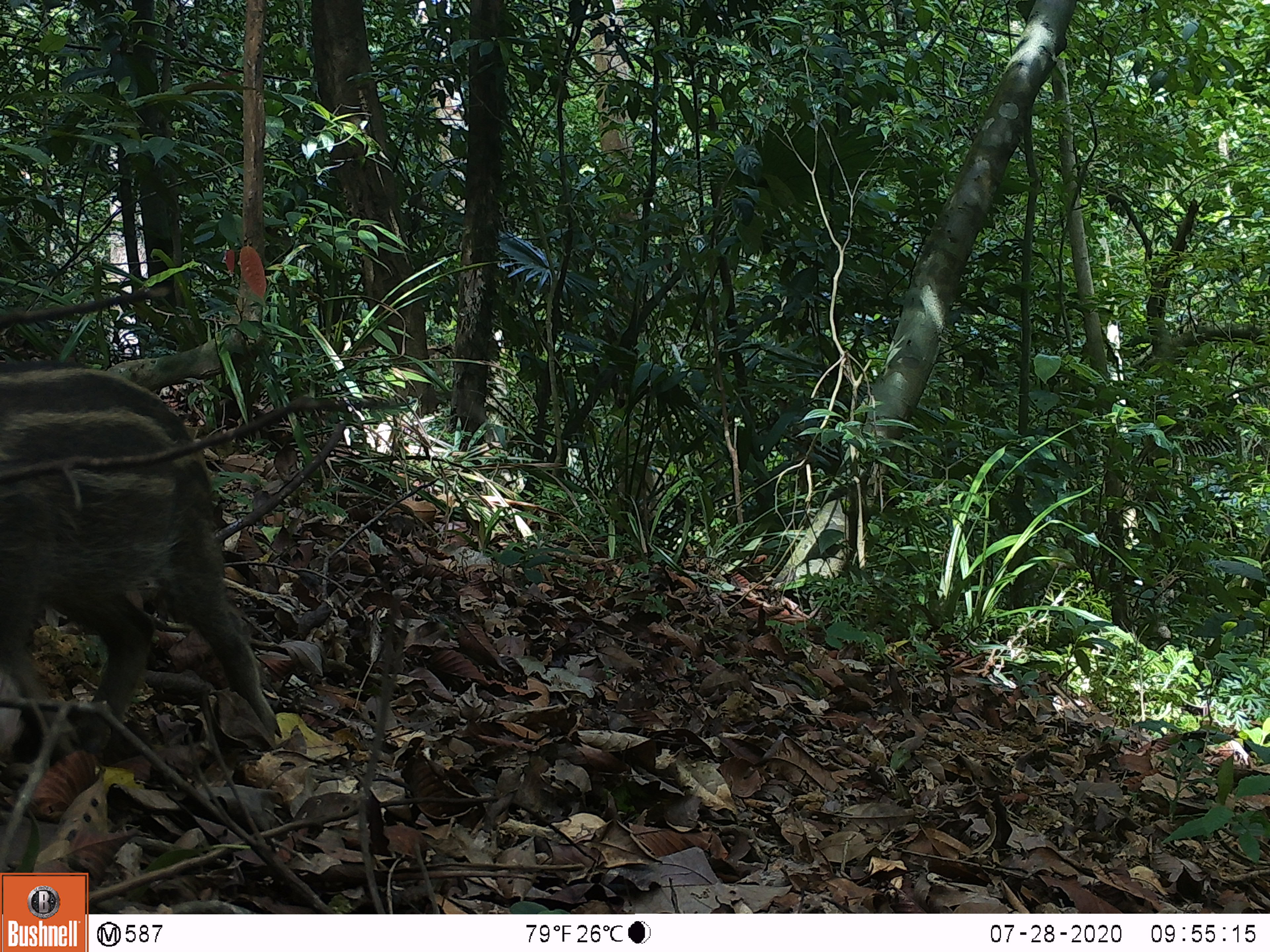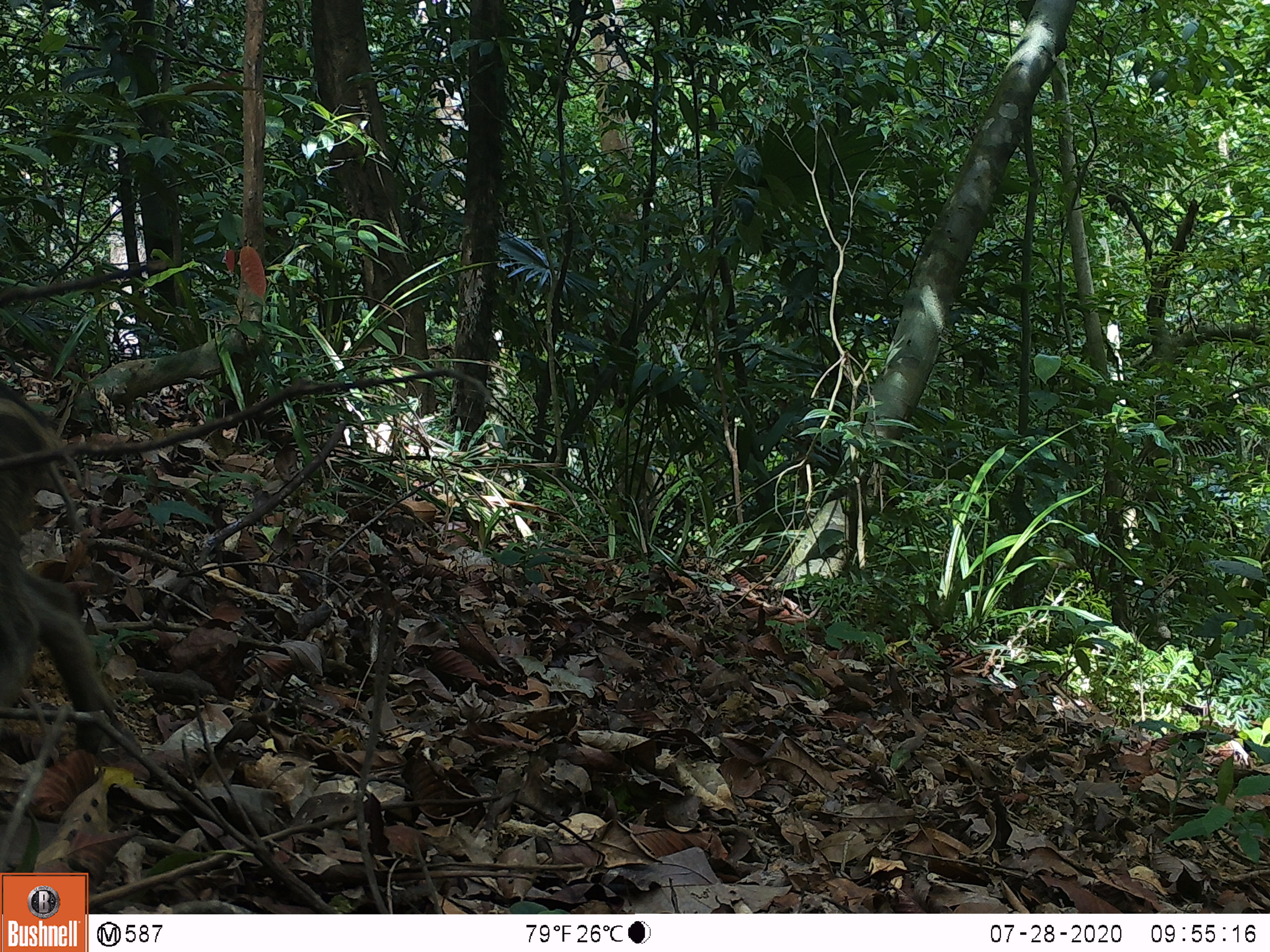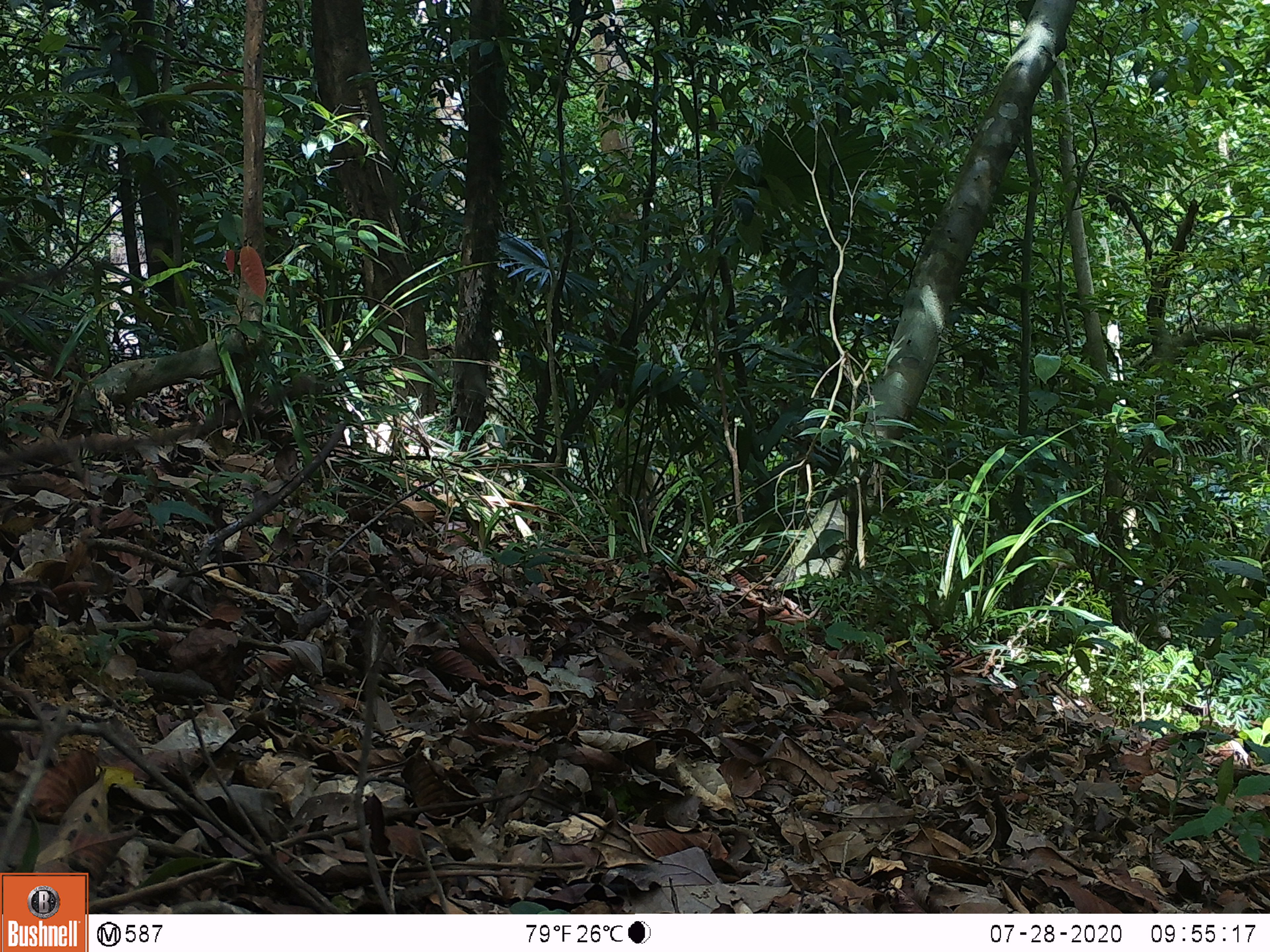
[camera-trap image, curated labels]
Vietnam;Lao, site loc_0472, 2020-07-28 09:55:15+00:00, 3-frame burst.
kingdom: Animalia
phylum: Chordata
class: Mammalia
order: Artiodactyla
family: Suidae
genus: Sus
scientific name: Sus scrofa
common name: eurasian wild pig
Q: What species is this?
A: Eurasian wild pig (Sus scrofa).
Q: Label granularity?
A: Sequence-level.